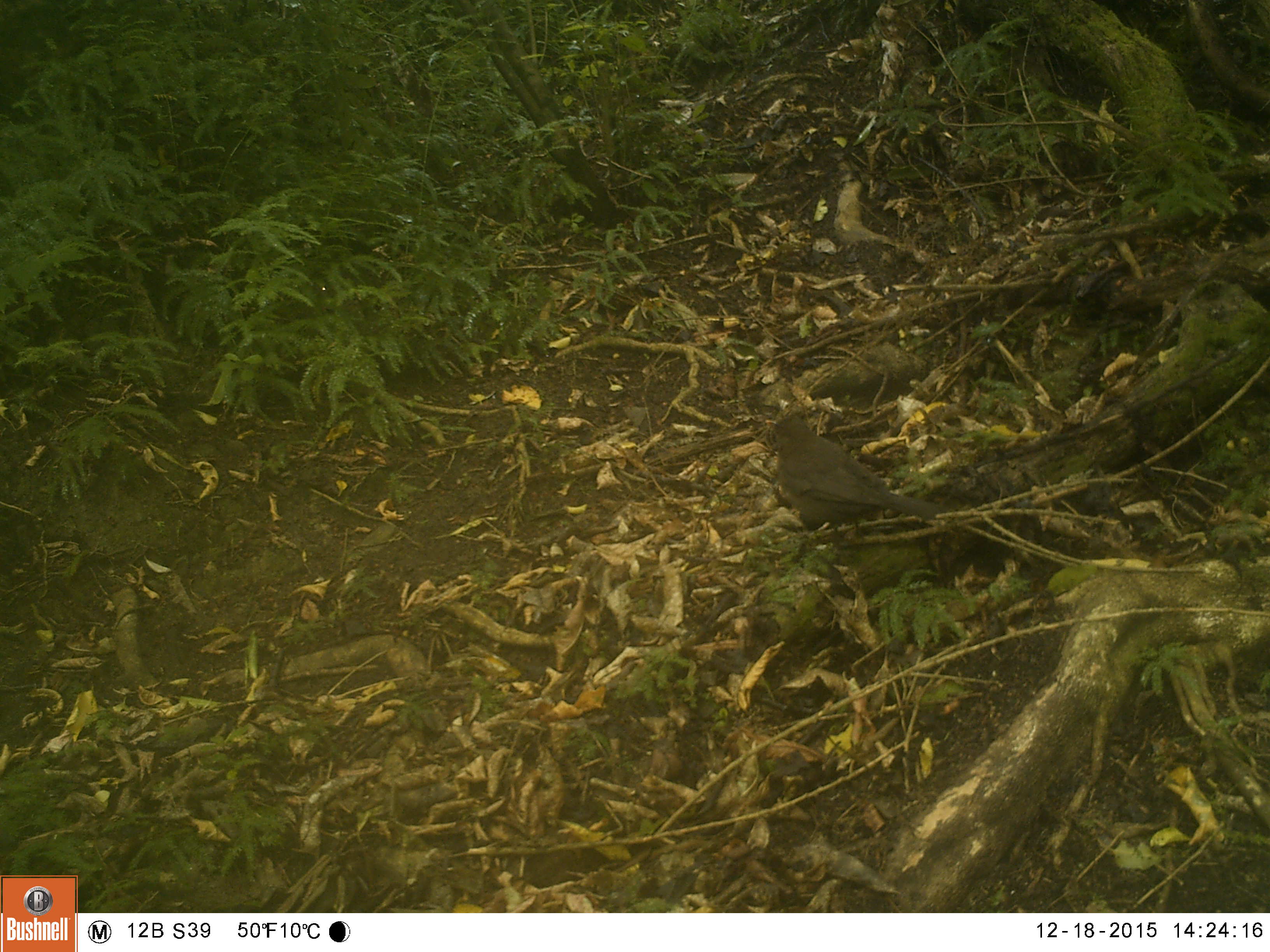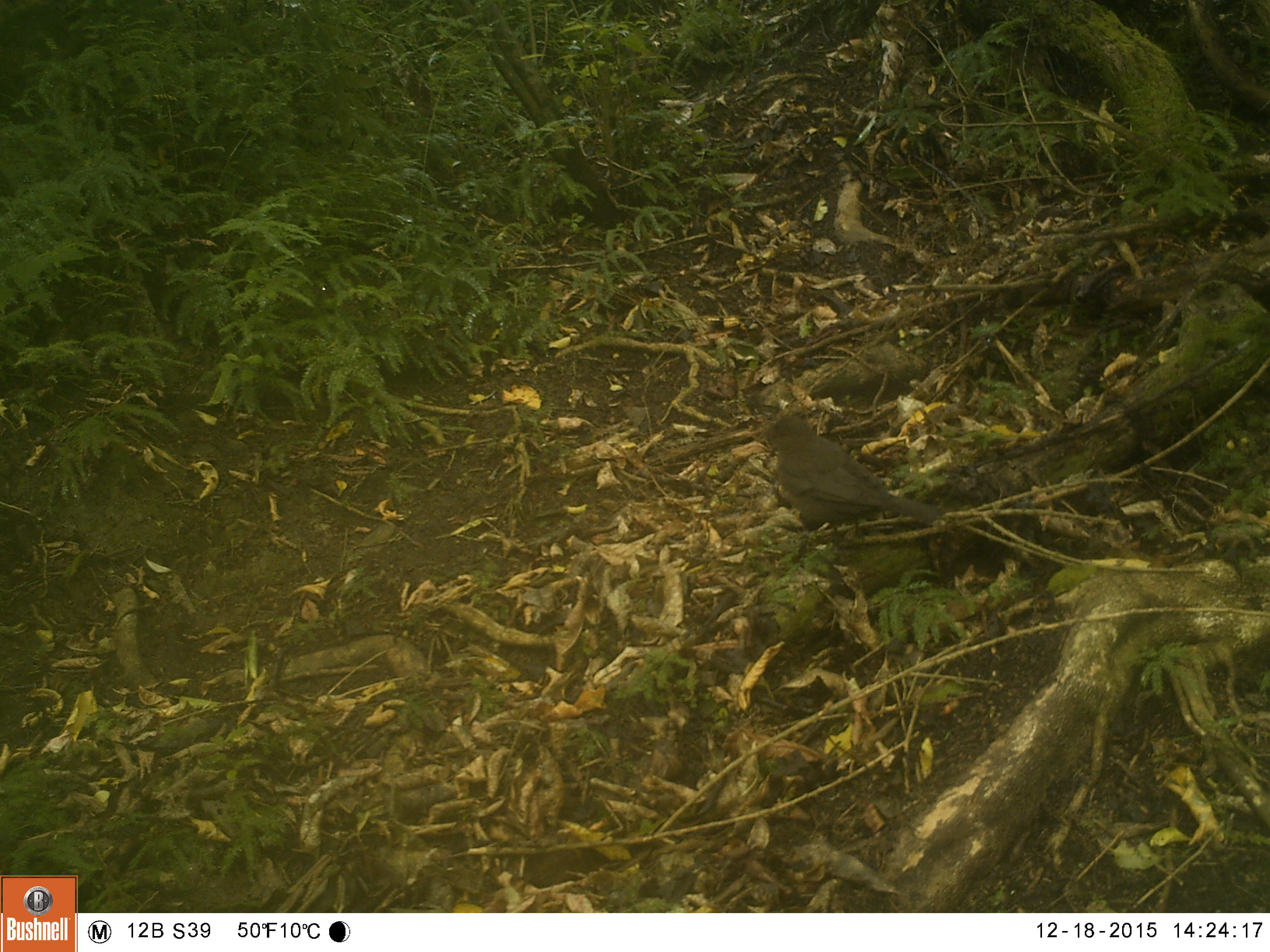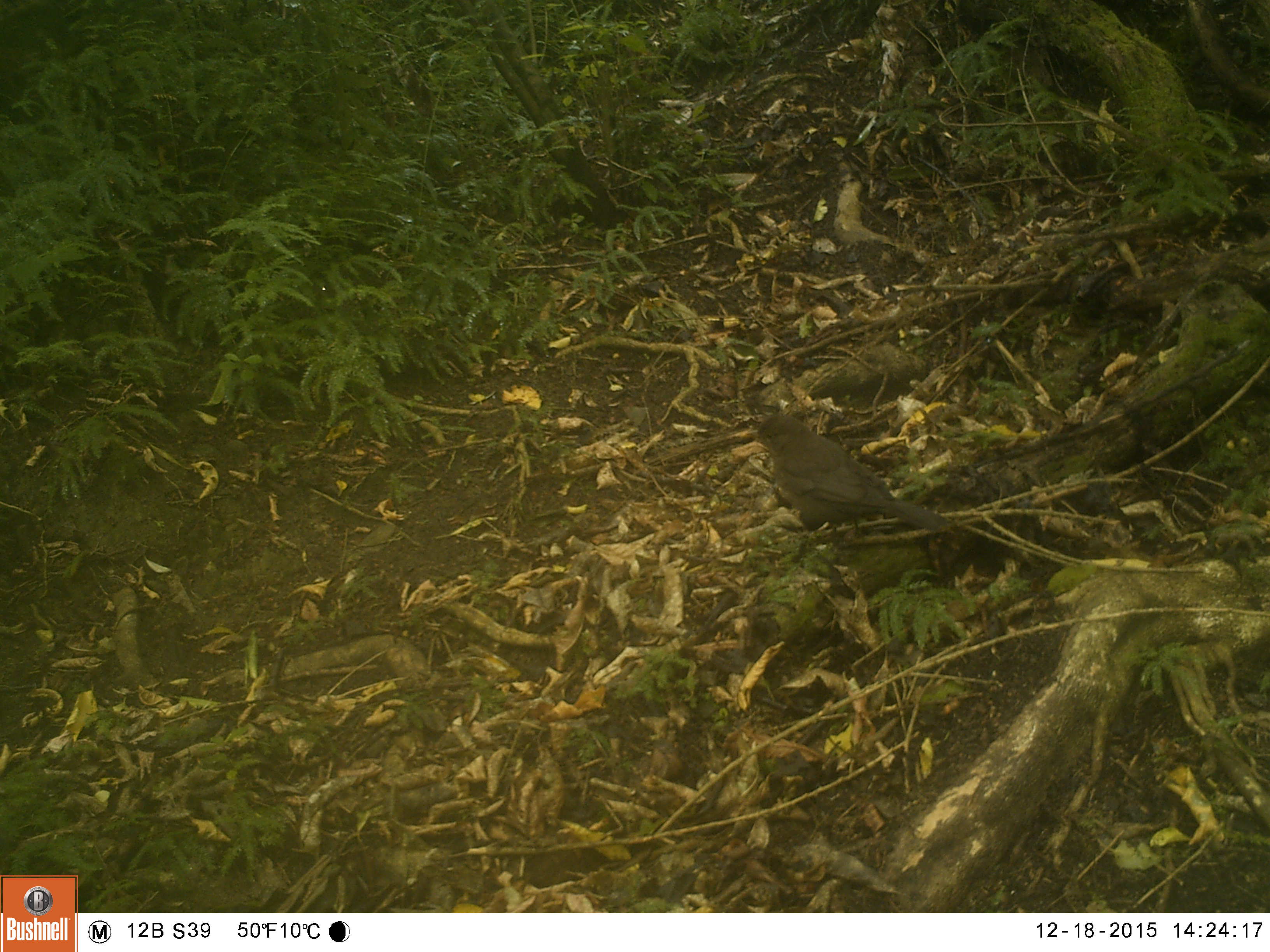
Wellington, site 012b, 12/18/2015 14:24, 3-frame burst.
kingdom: Animalia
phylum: Chordata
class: Aves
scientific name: Aves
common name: bird